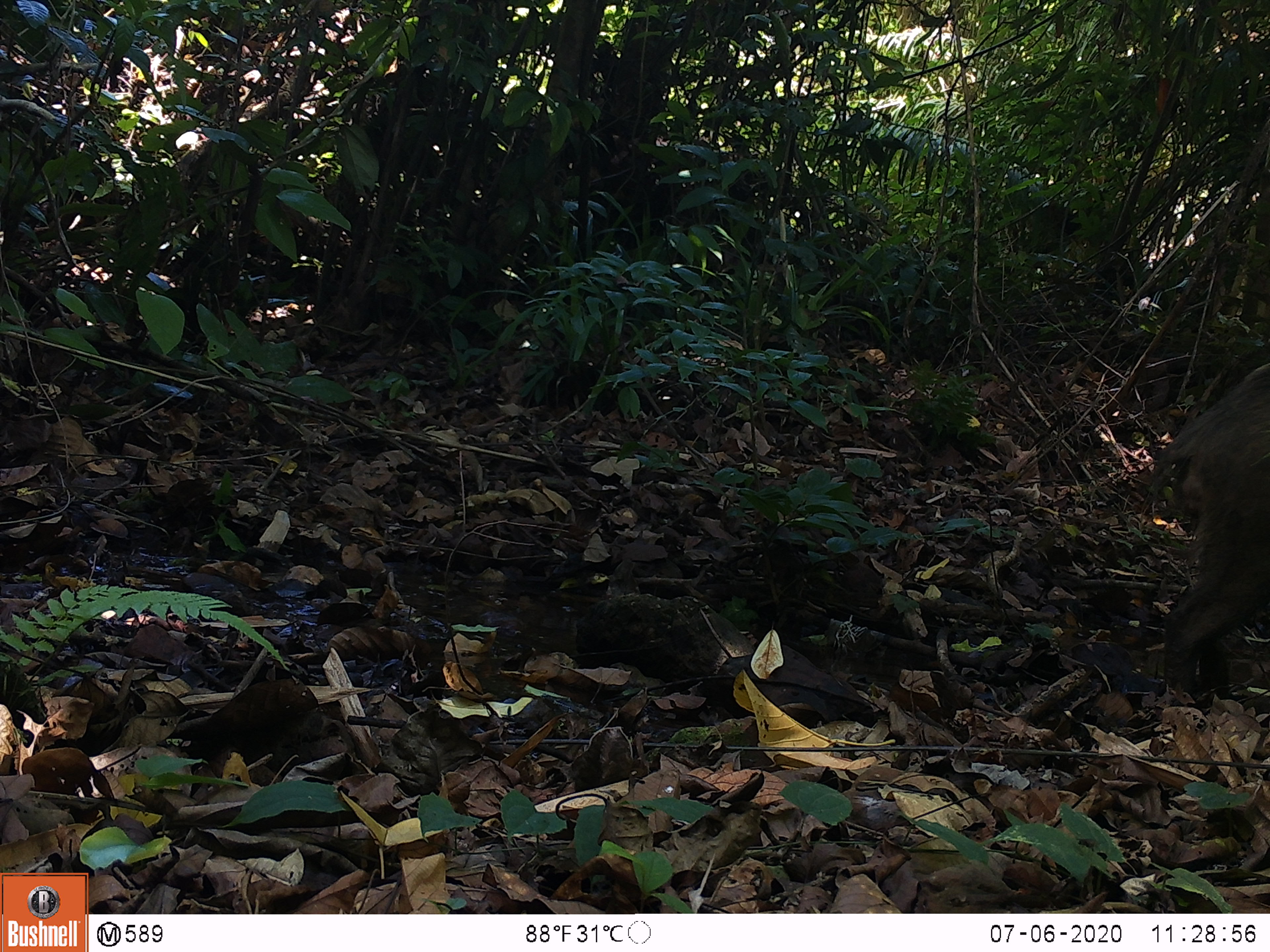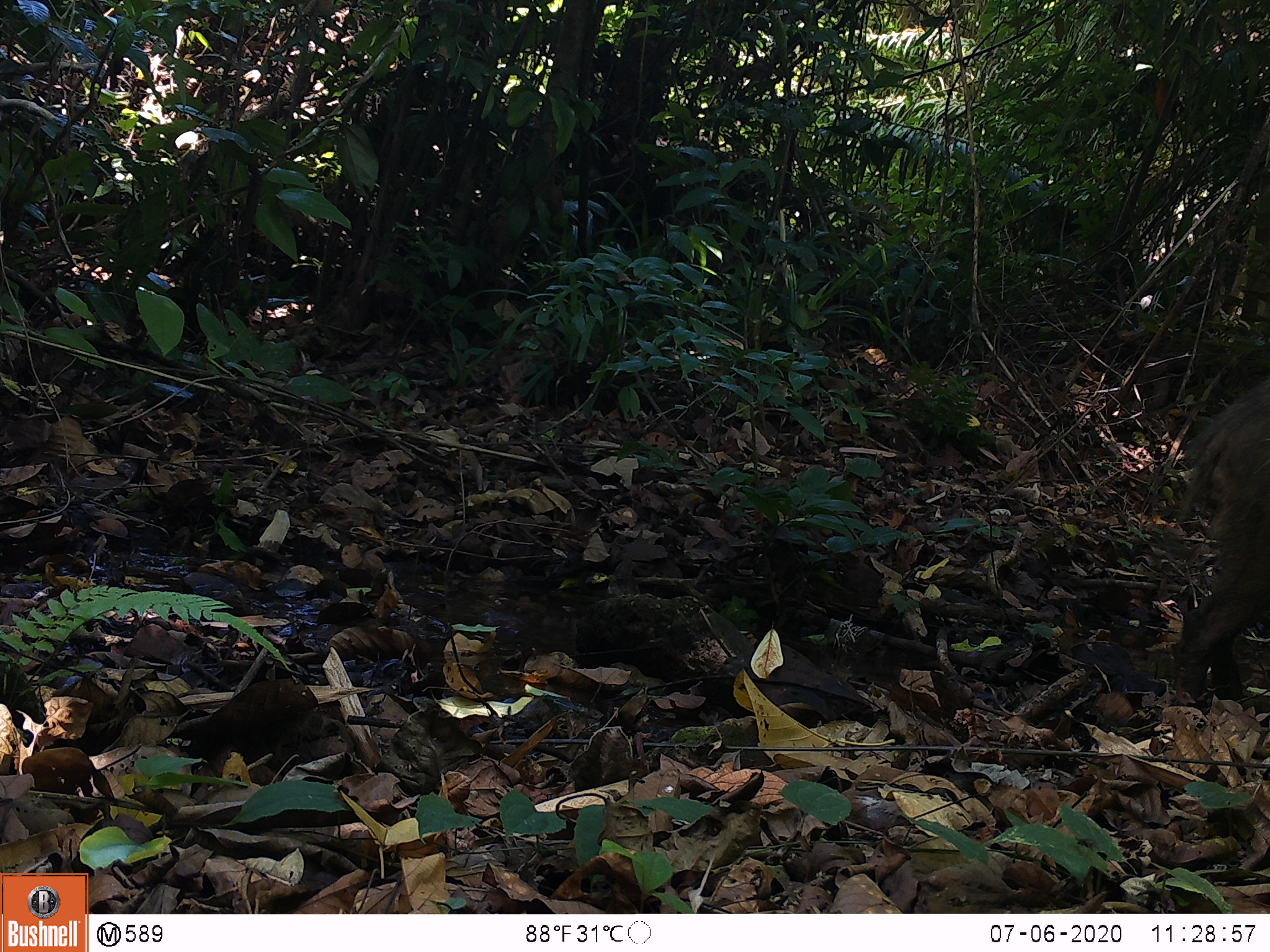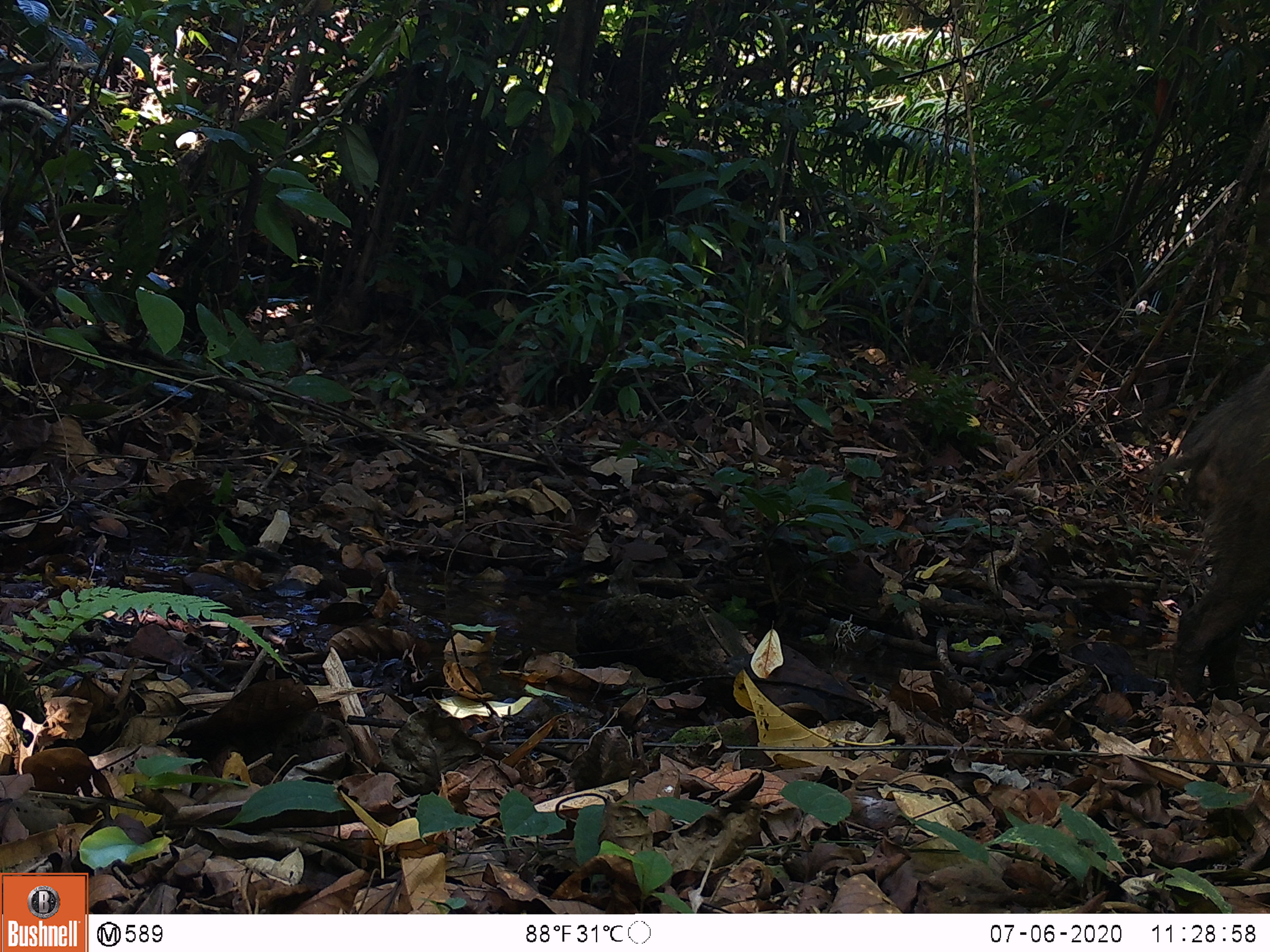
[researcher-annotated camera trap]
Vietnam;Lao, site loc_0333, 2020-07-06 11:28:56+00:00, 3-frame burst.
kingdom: Animalia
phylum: Chordata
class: Mammalia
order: Artiodactyla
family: Suidae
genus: Sus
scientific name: Sus scrofa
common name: eurasian wild pig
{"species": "eurasian wild pig (Sus scrofa)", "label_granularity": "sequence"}